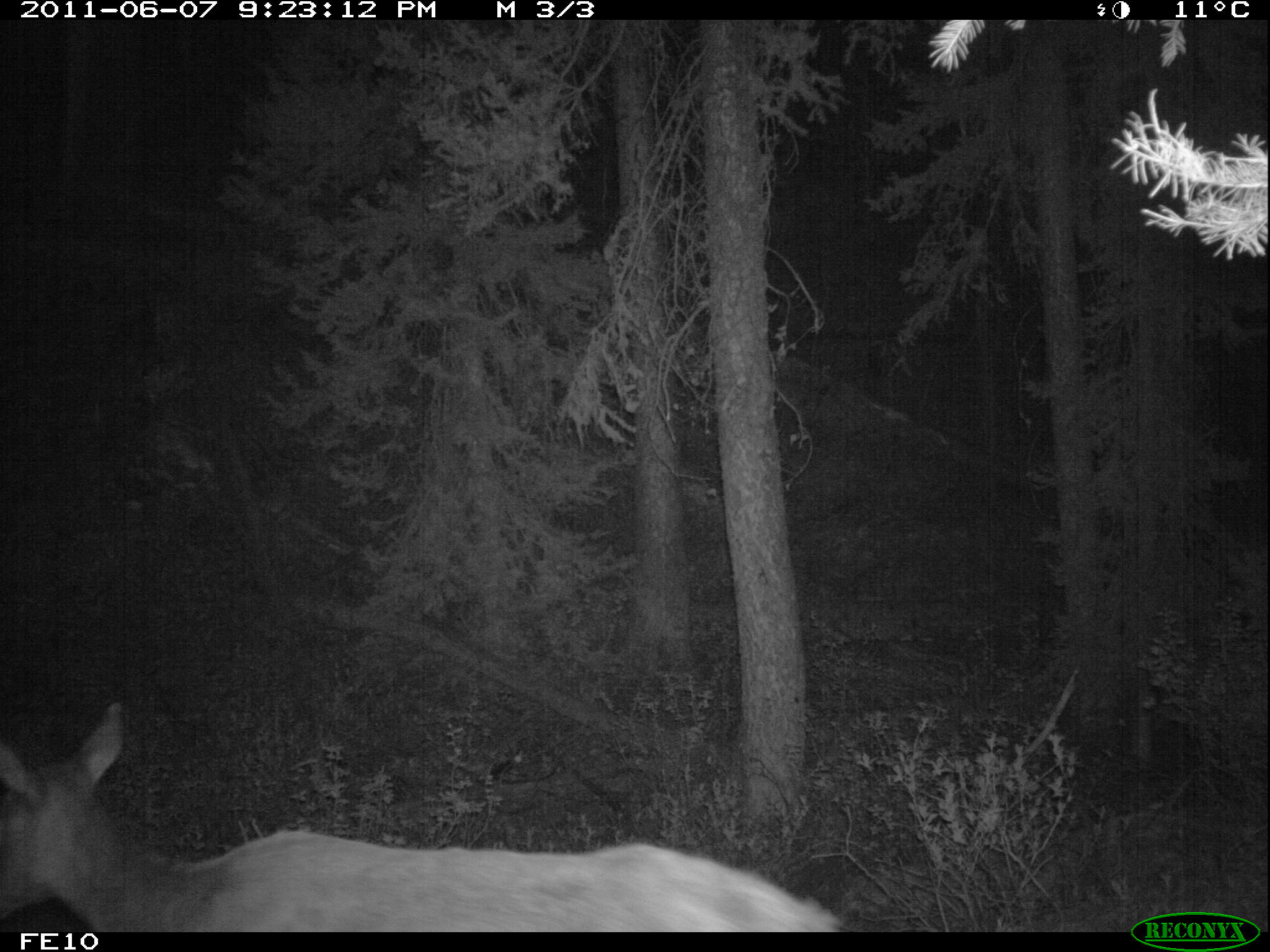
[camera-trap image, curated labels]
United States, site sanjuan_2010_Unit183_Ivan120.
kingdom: Animalia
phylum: Chordata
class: Mammalia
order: Artiodactyla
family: Cervidae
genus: Cervus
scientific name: Cervus elaphus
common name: red deer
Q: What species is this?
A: Cervus elaphus (red deer).